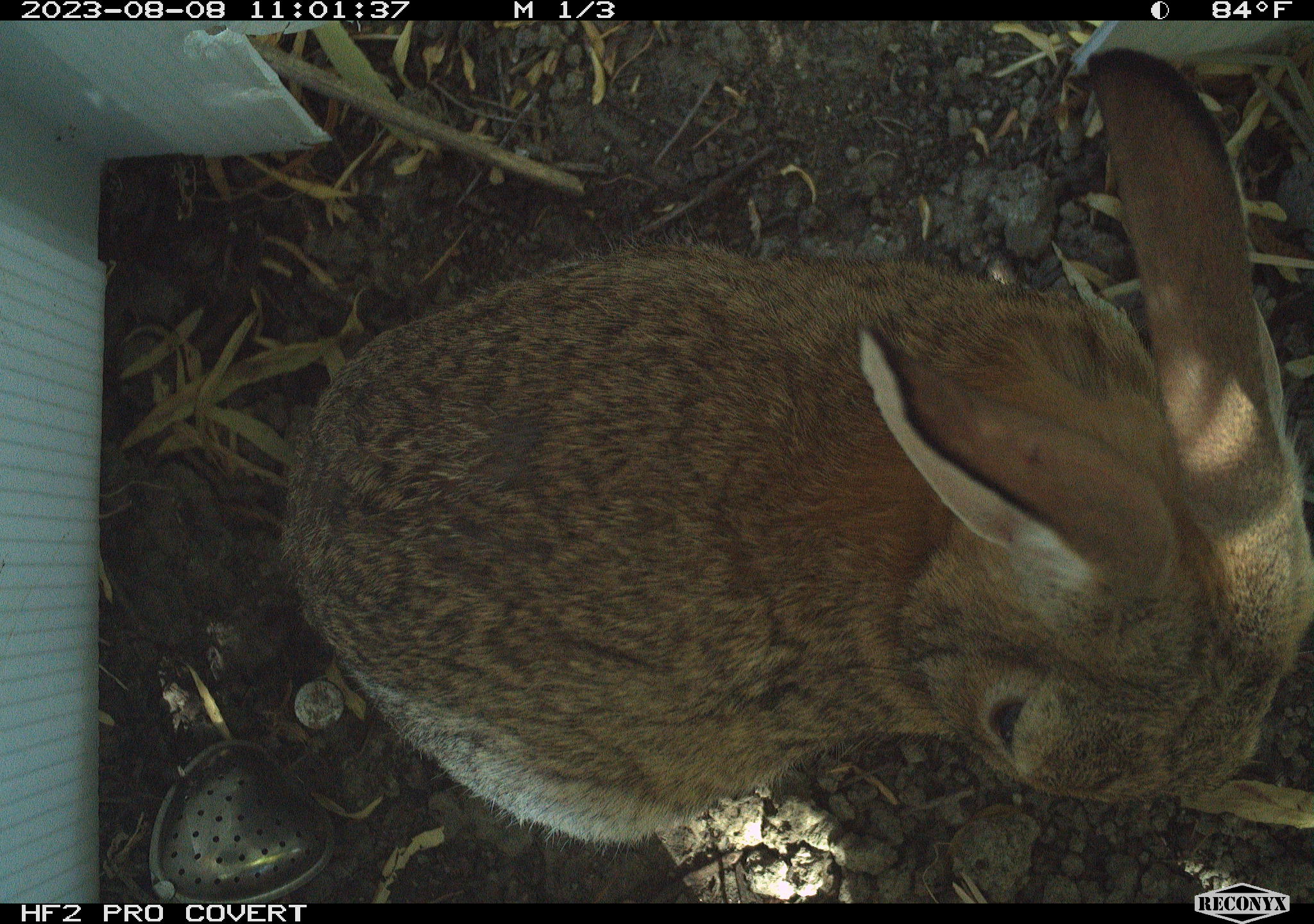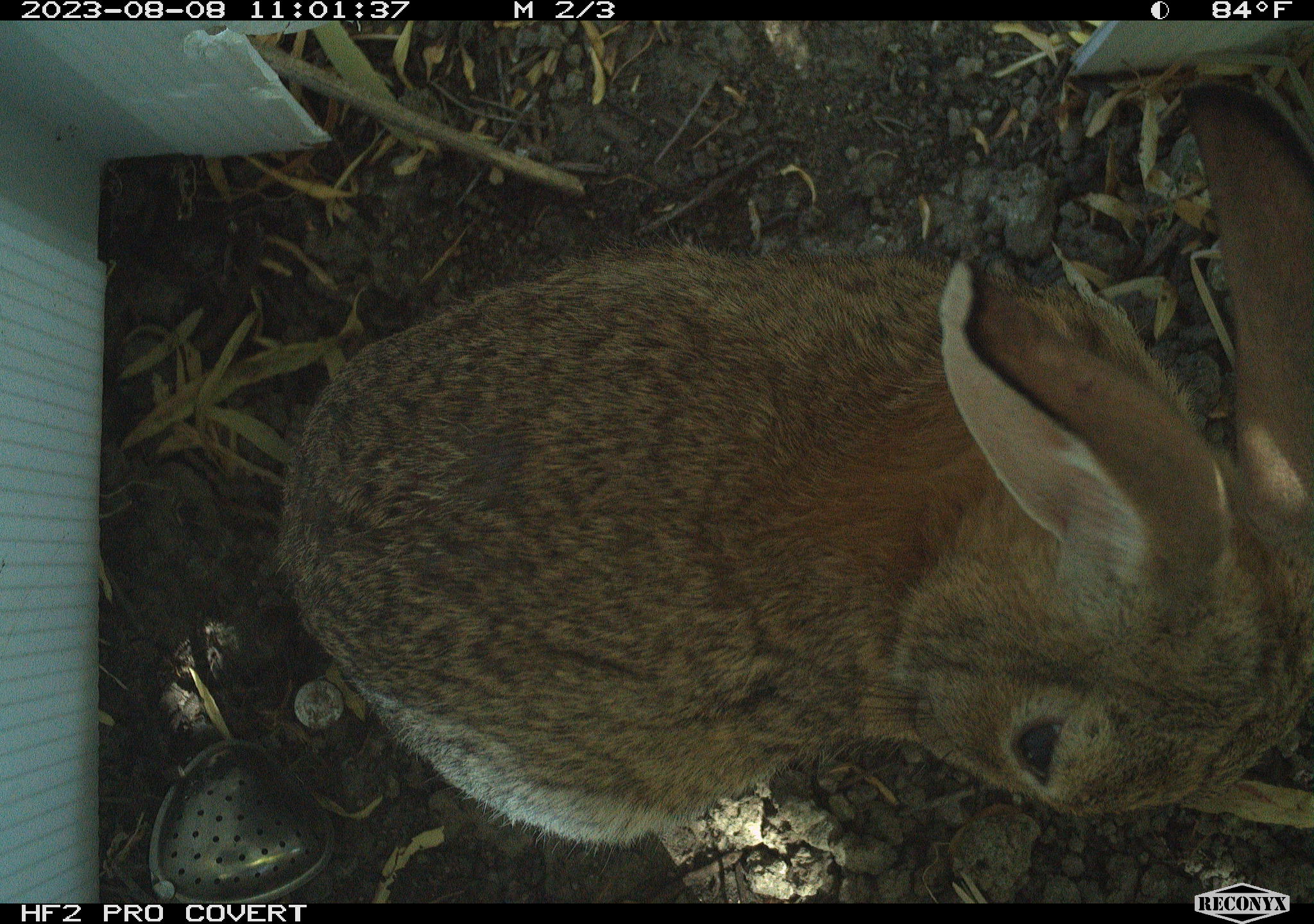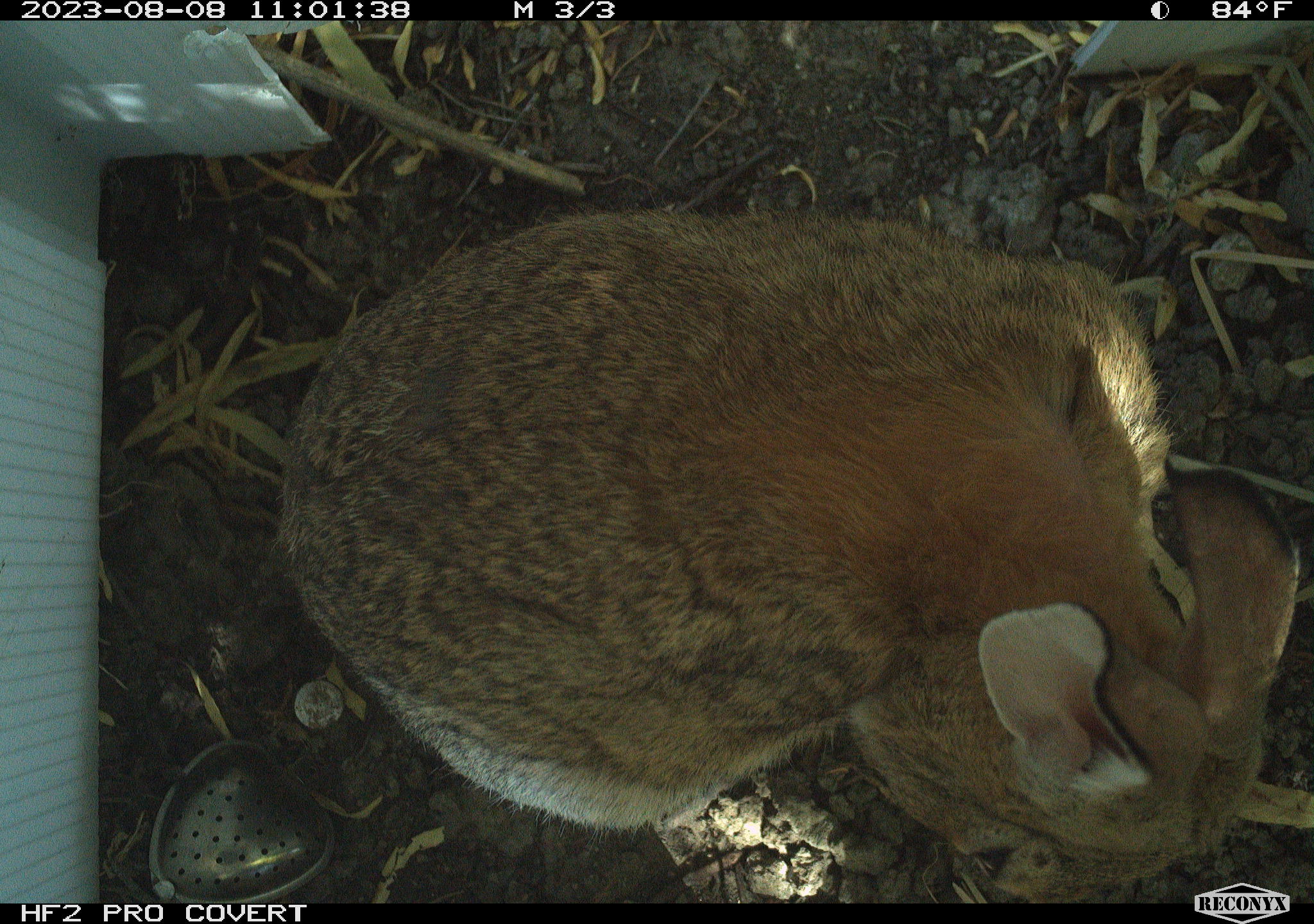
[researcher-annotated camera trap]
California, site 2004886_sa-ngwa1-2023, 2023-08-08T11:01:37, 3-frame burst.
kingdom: Animalia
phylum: Chordata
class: Mammalia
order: Lagomorpha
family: Leporidae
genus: Sylvilagus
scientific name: Sylvilagus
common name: cottontail rabbits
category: sylvilagus species